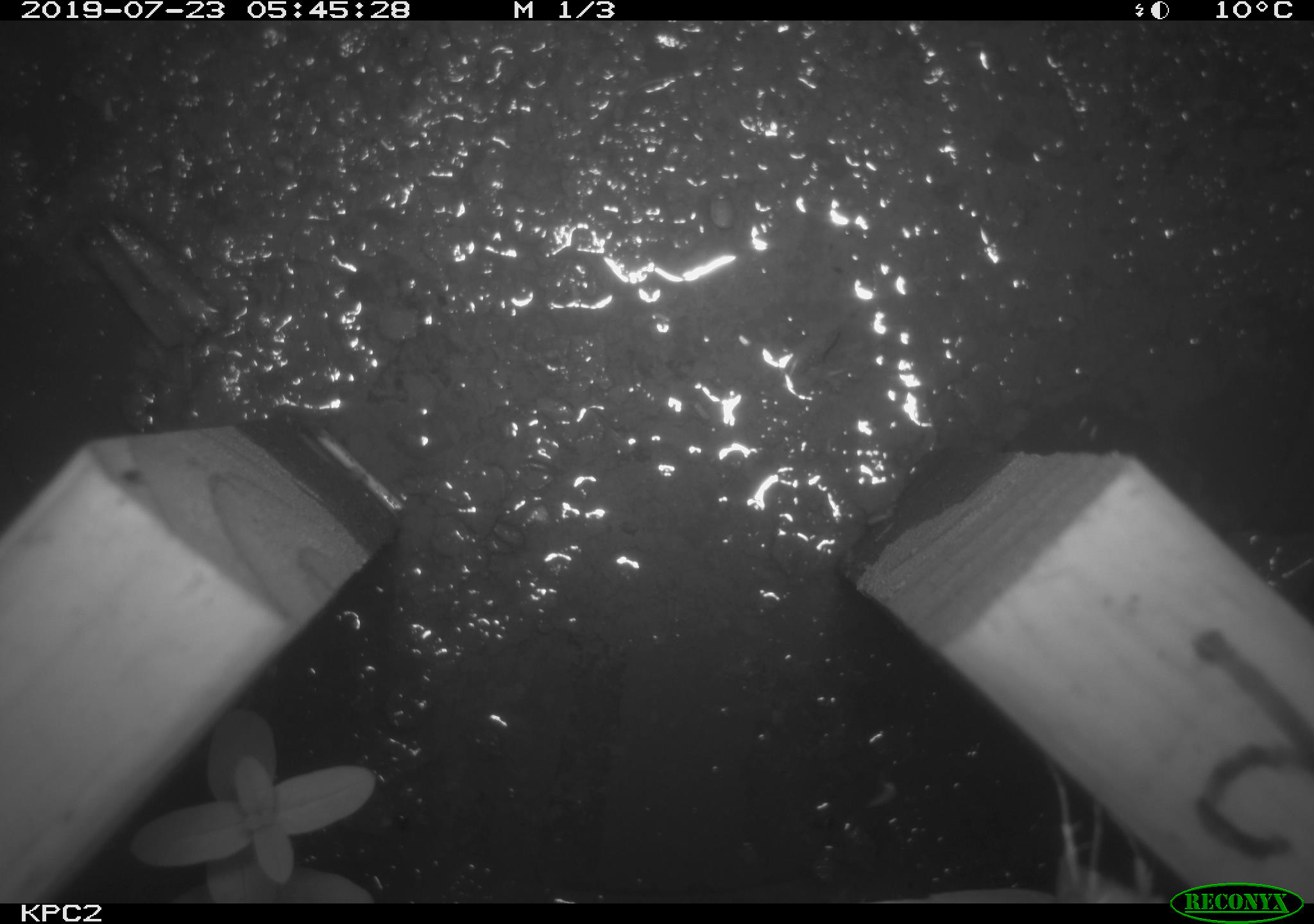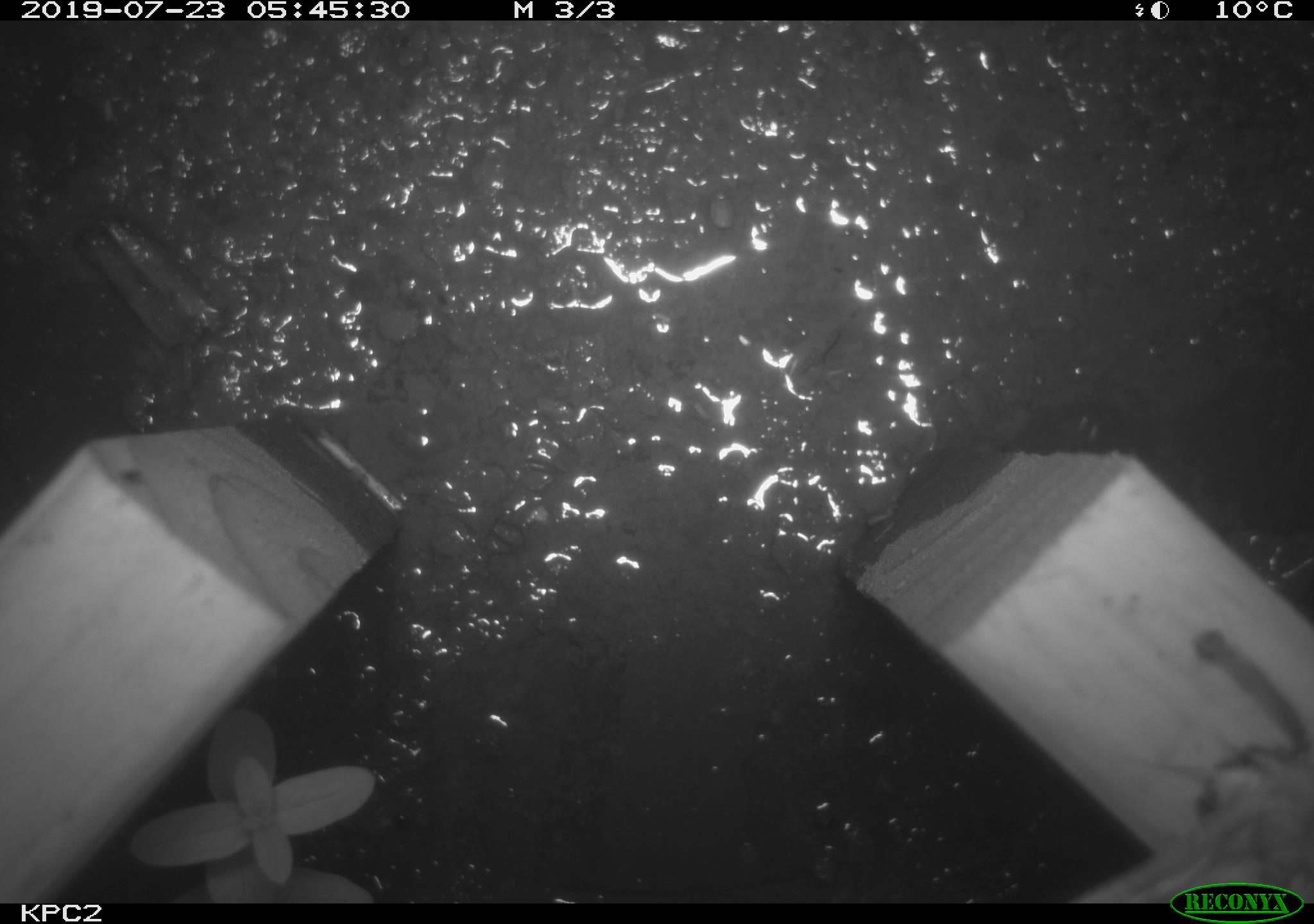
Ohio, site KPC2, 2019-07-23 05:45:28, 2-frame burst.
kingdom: Animalia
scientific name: Animalia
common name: animal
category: invertebrate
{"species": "invertebrate (animal) (Animalia)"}